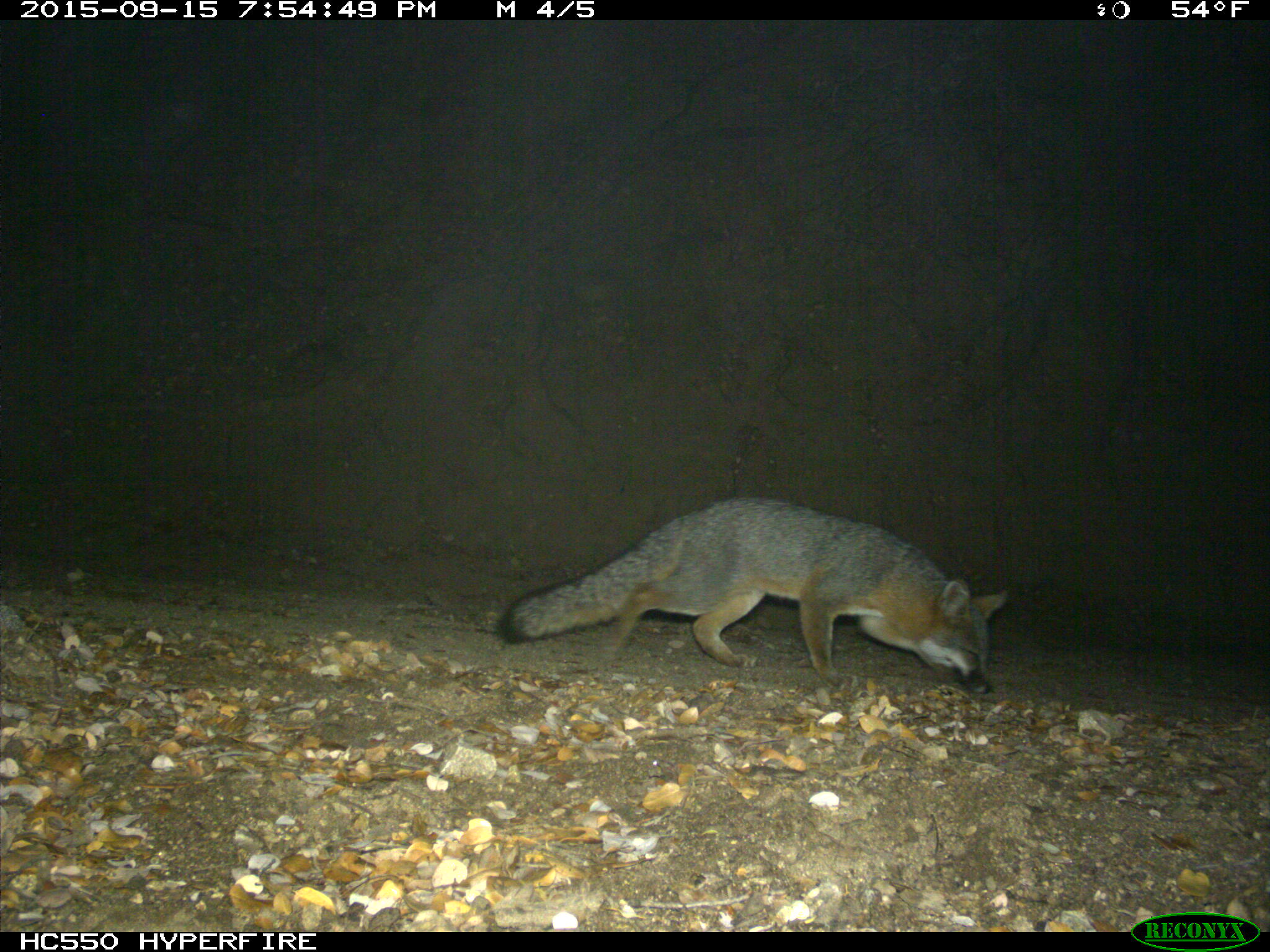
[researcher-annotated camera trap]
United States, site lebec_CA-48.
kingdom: Animalia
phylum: Chordata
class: Mammalia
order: Carnivora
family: Canidae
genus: Urocyon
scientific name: Urocyon cinereoargenteus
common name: gray fox